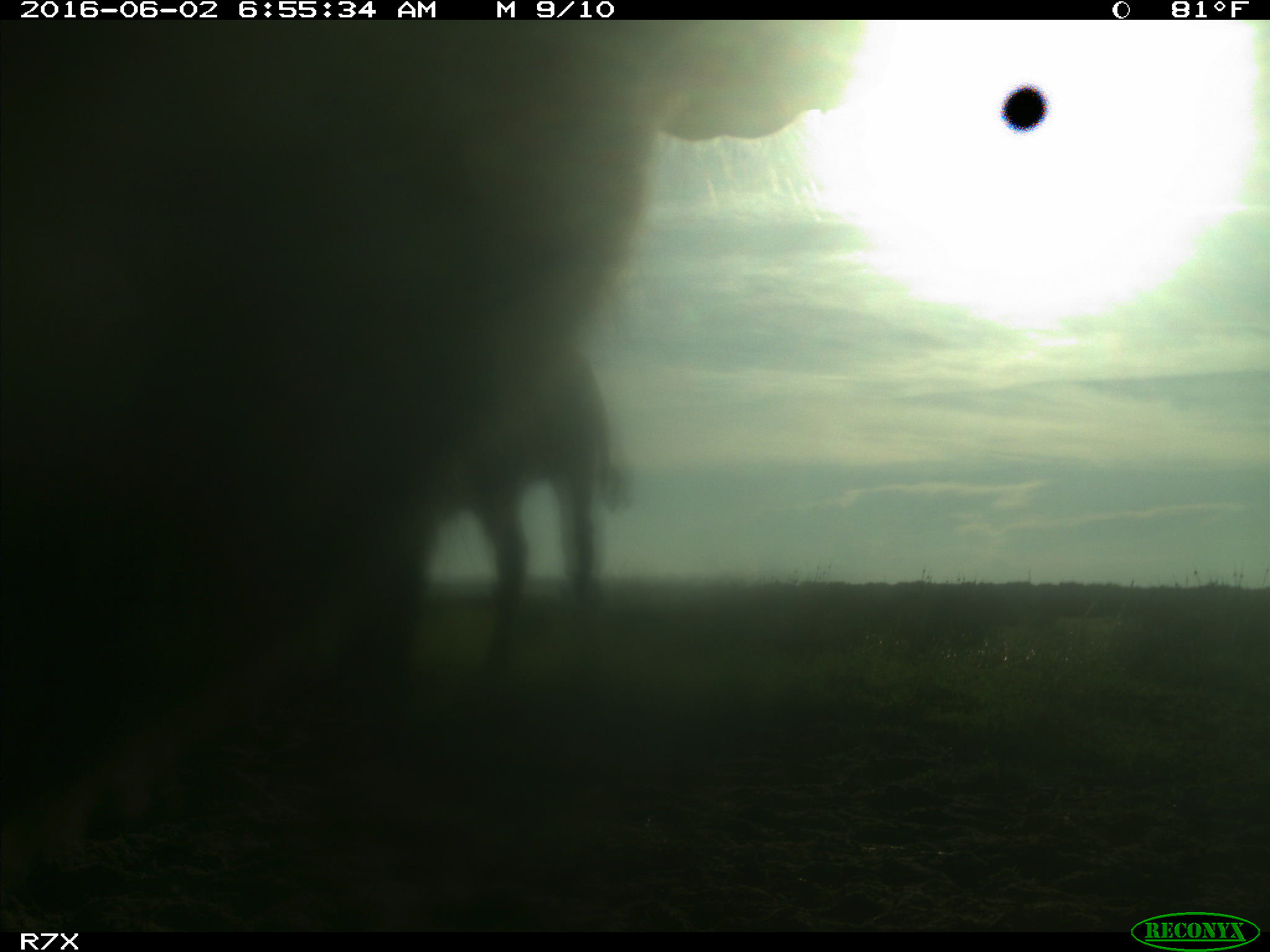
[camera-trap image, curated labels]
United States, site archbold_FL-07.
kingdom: Animalia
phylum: Chordata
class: Mammalia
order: Artiodactyla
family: Bovidae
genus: Bos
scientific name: Bos taurus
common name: domestic cow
Bos taurus (domestic cow).